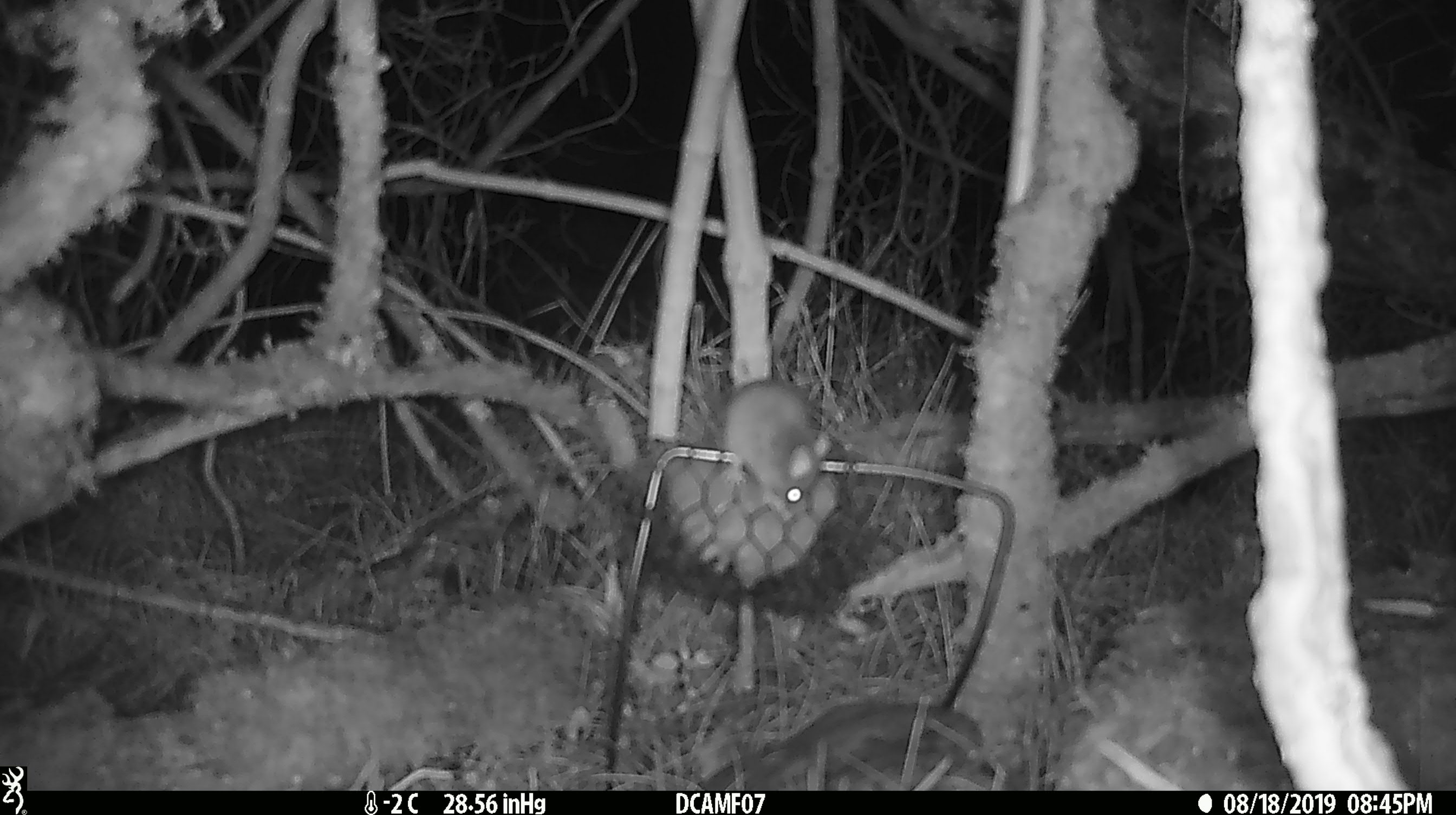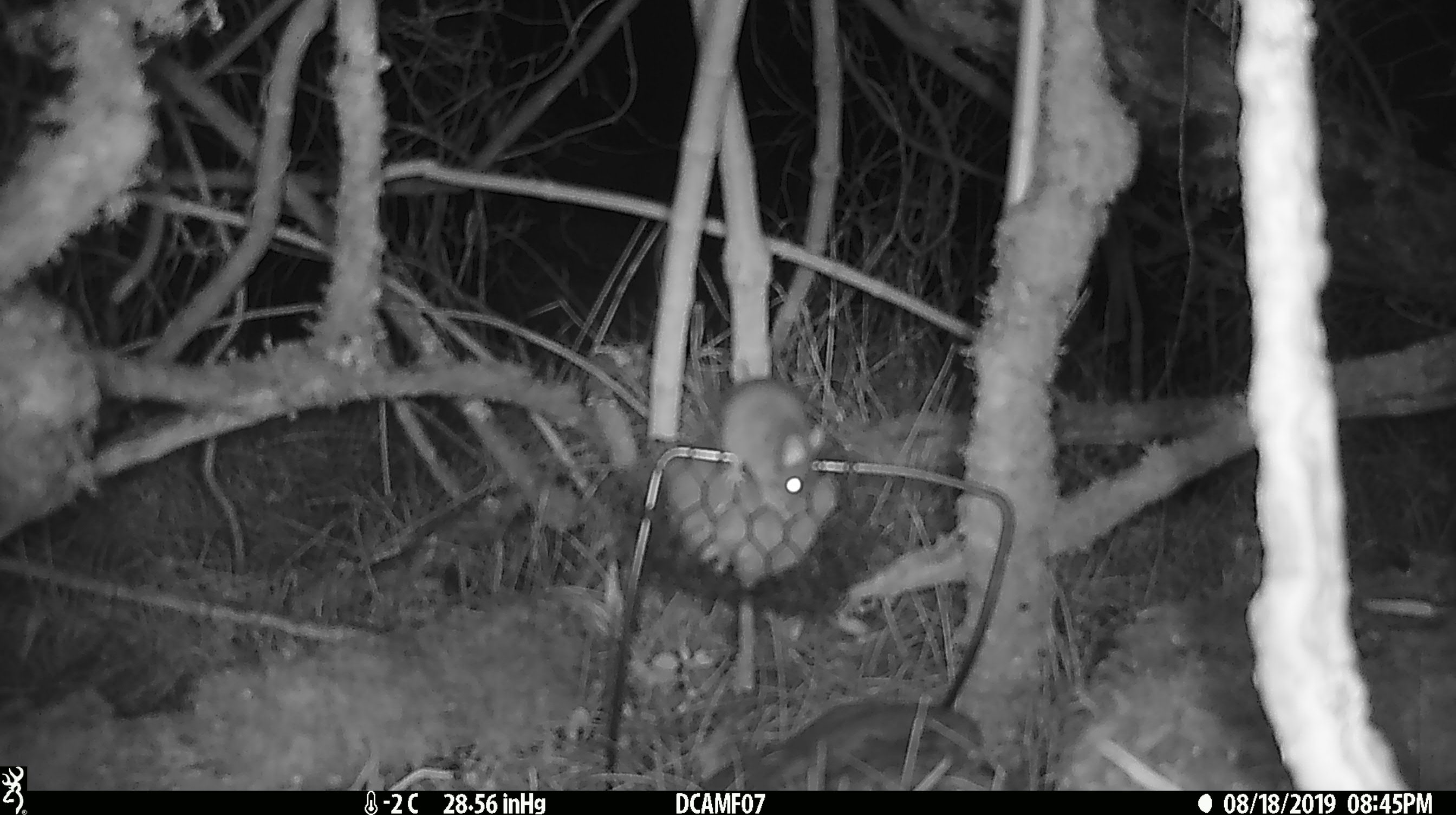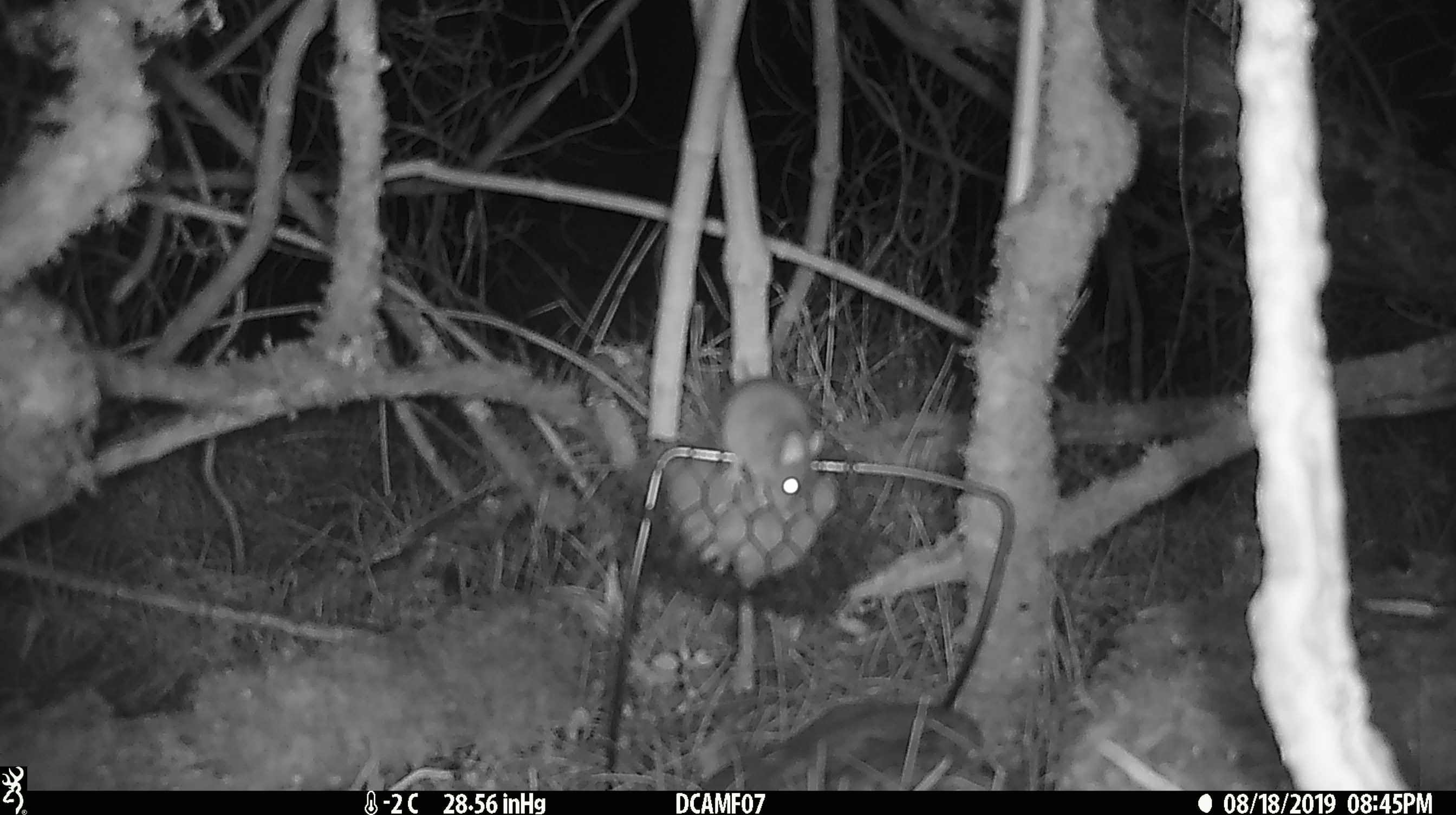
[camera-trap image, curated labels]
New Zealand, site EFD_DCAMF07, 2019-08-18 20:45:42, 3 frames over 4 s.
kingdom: Animalia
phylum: Chordata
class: Mammalia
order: Rodentia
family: Muridae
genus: Mus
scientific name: Mus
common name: mouse